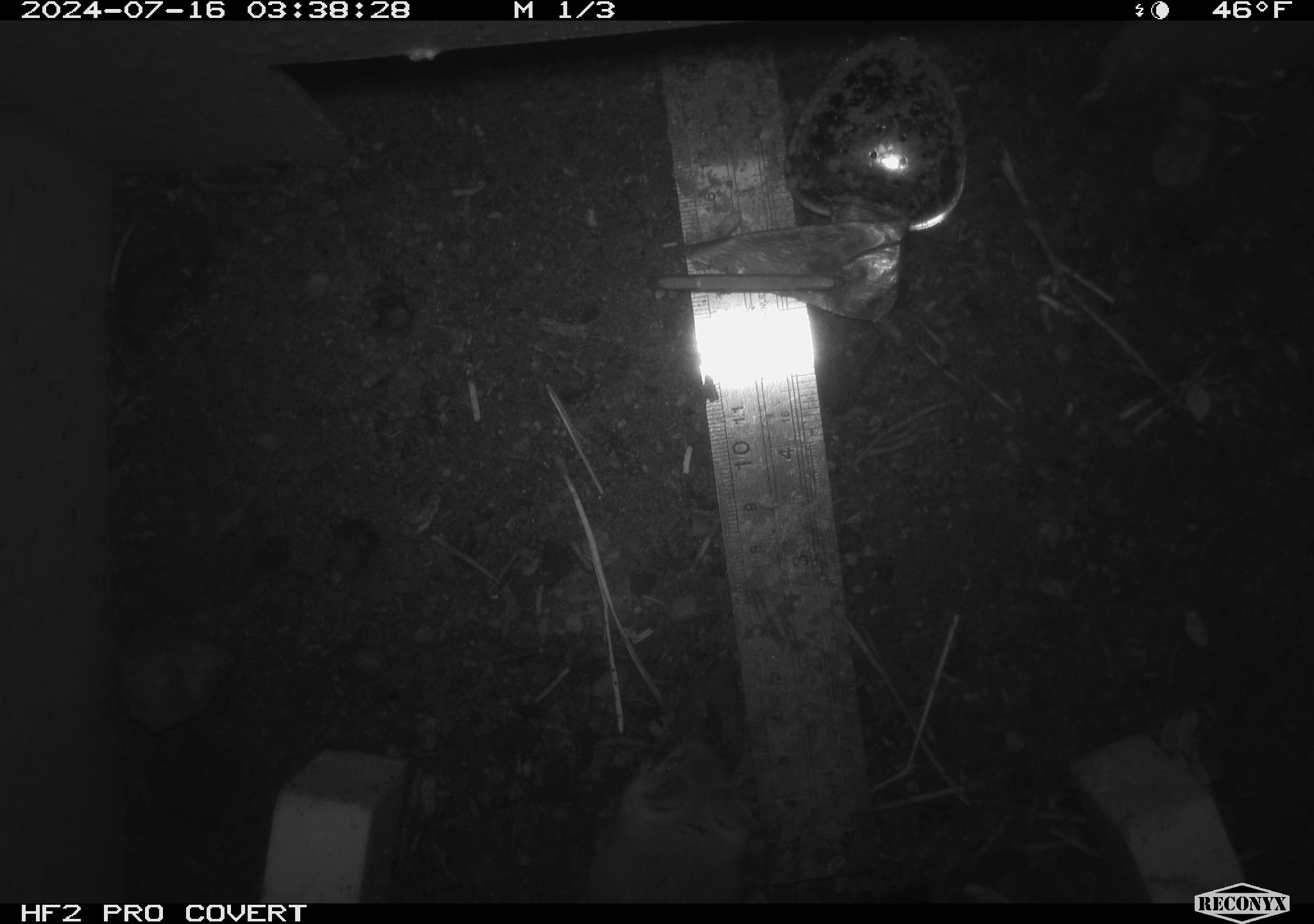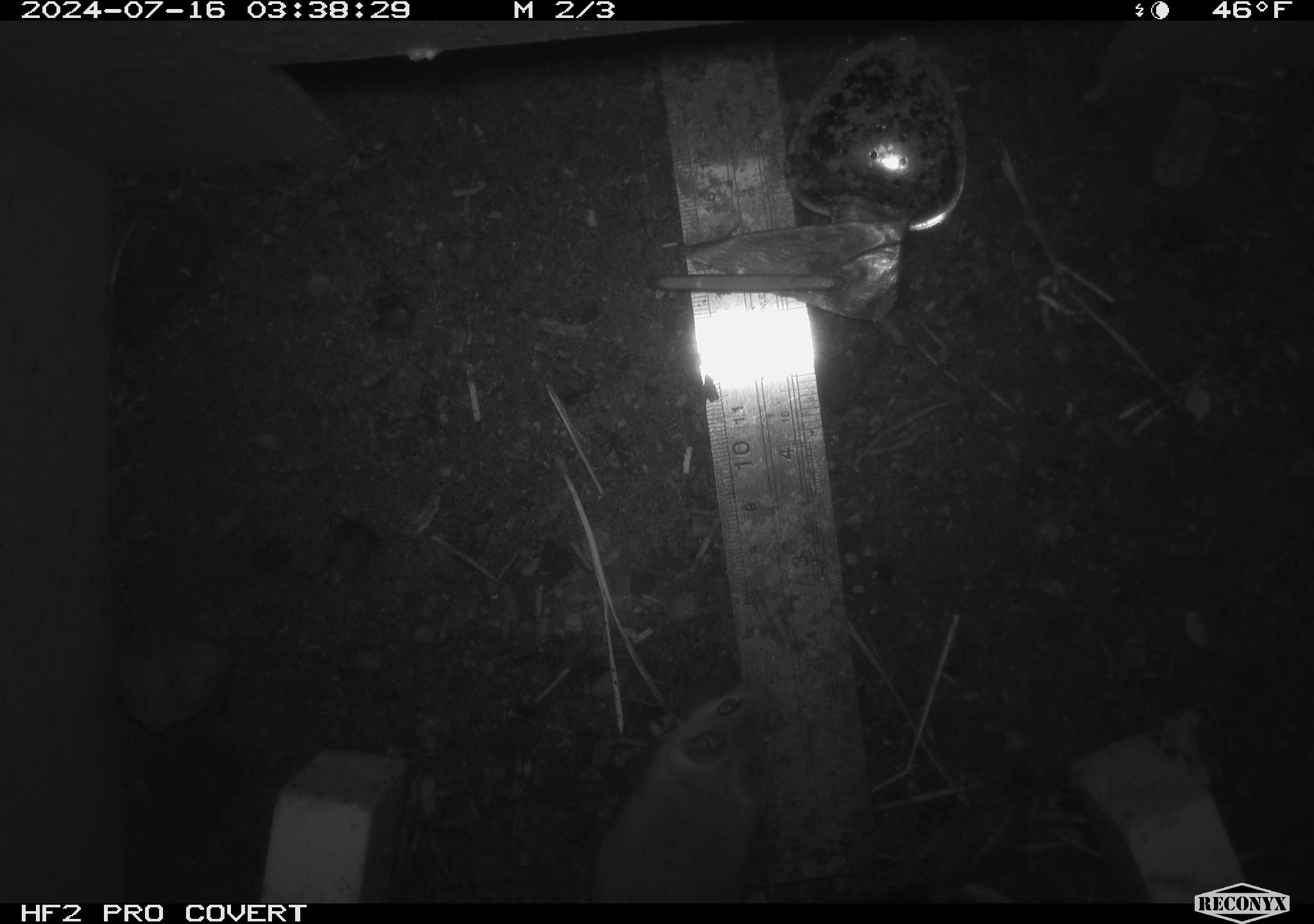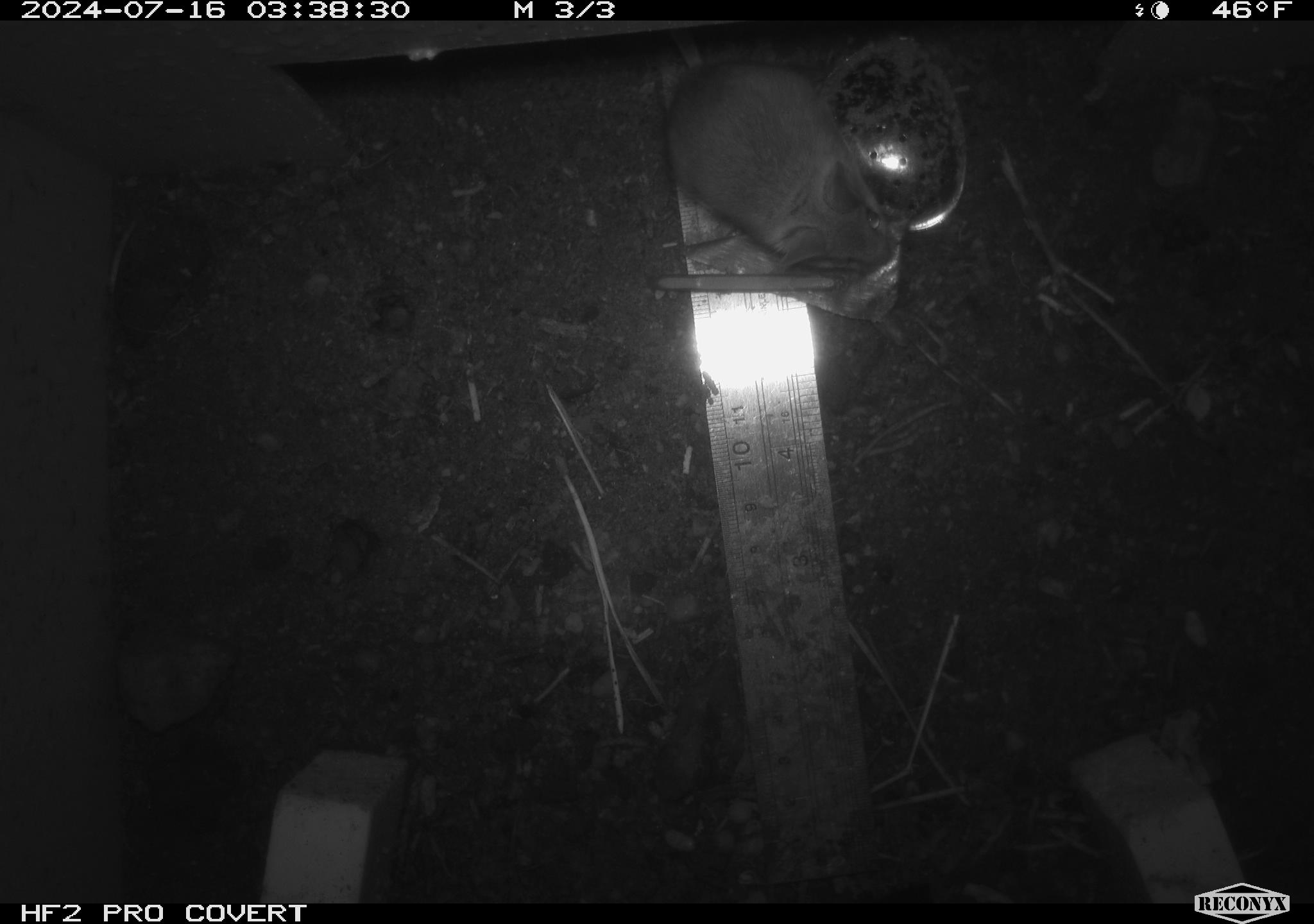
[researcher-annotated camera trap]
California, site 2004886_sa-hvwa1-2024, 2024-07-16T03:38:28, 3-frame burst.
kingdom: Animalia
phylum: Chordata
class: Mammalia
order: Rodentia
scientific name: Rodentia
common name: mouse species